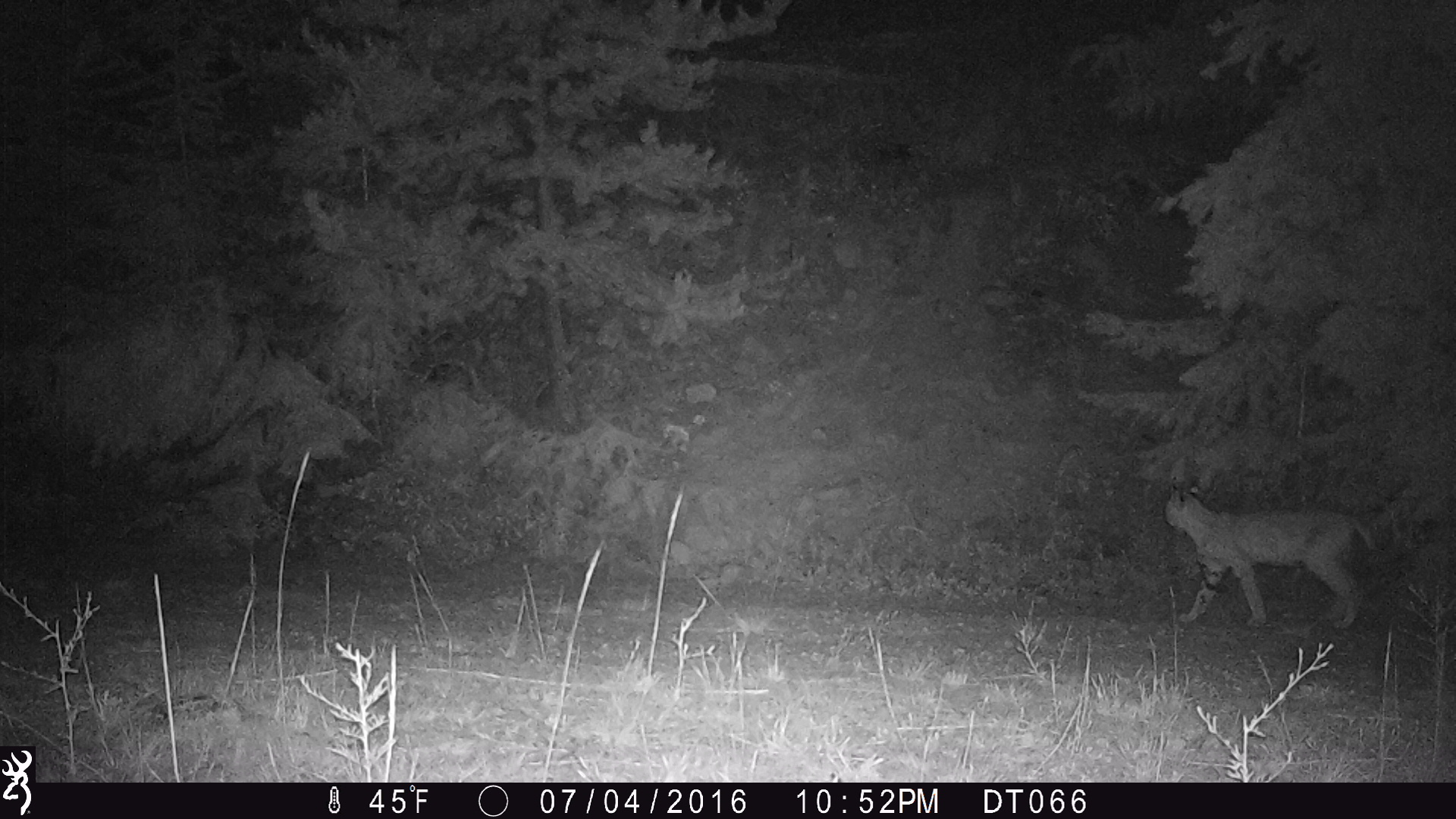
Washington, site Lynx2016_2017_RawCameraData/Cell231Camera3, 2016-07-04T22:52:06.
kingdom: Animalia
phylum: Chordata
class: Mammalia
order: Carnivora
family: Felidae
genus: Lynx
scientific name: Lynx rufus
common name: bobcat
Lynx rufus (bobcat). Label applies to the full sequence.